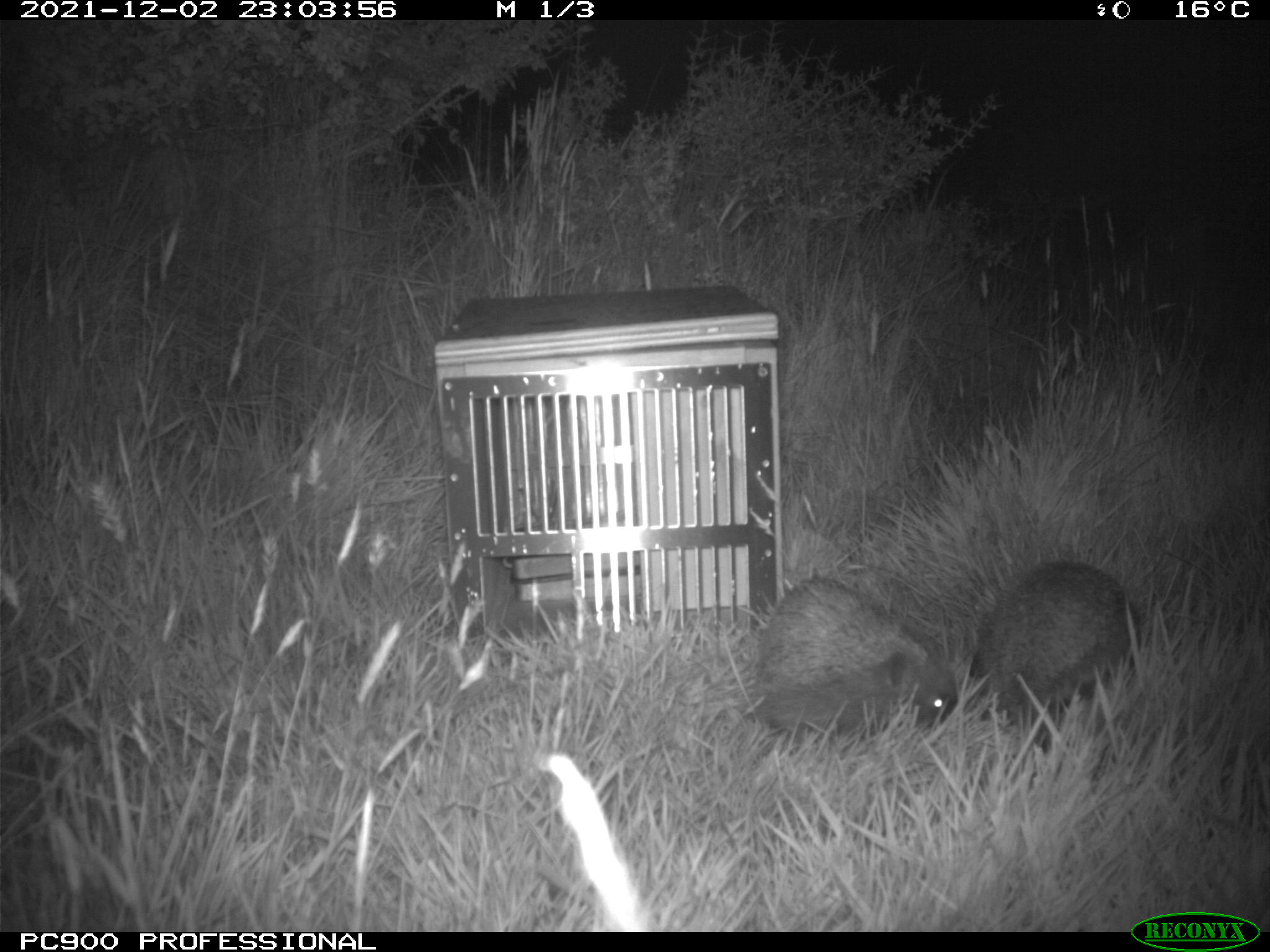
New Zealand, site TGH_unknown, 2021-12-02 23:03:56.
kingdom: Animalia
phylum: Chordata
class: Mammalia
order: Eulipotyphla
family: Erinaceidae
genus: Erinaceus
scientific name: Erinaceus europaeus europaeus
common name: european hedgehog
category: hedgehog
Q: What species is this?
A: Hedgehog (european hedgehog) (Erinaceus europaeus europaeus).